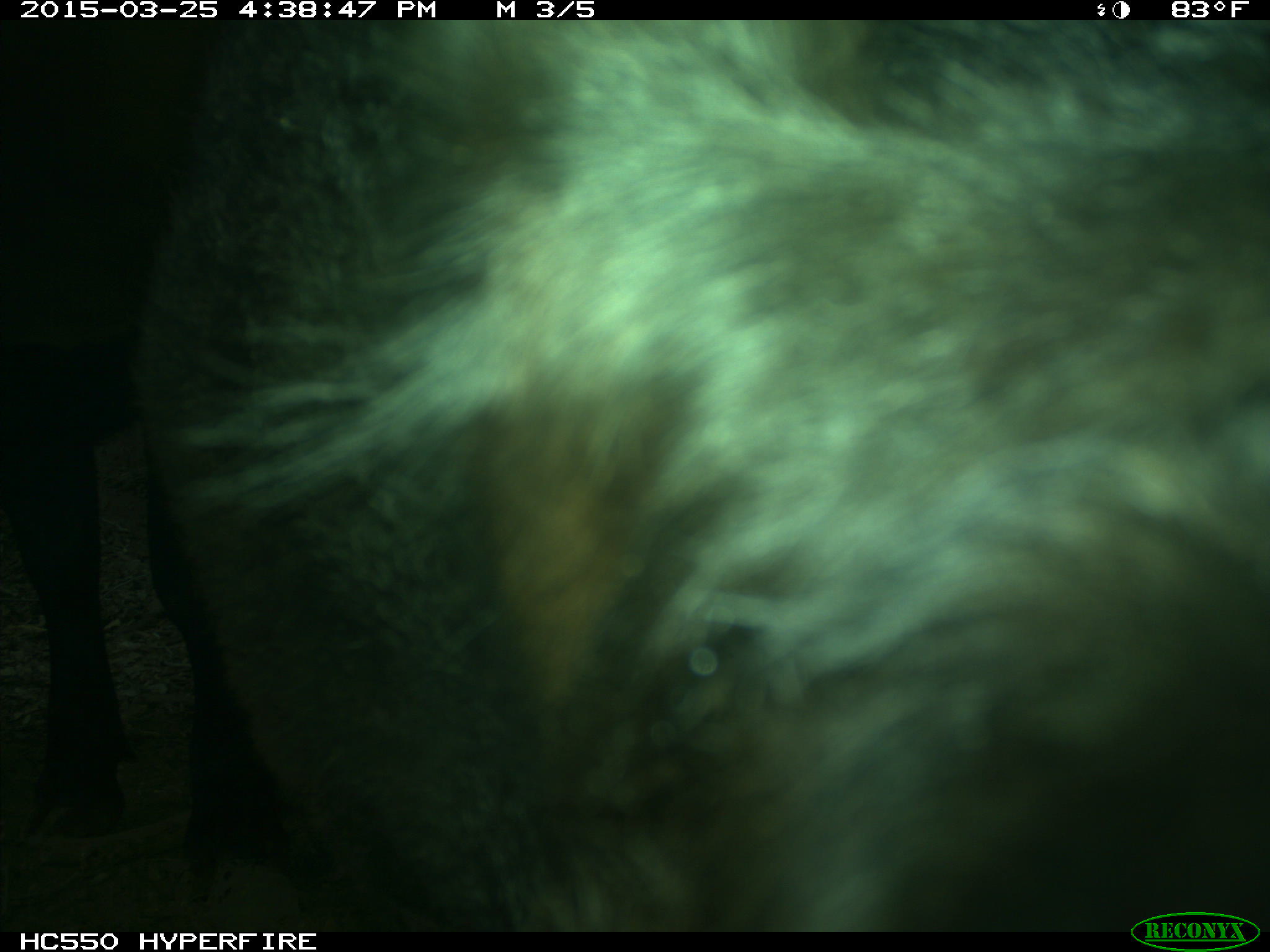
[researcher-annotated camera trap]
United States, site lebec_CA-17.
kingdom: Animalia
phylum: Chordata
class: Mammalia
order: Artiodactyla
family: Bovidae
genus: Bos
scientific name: Bos taurus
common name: domestic cow